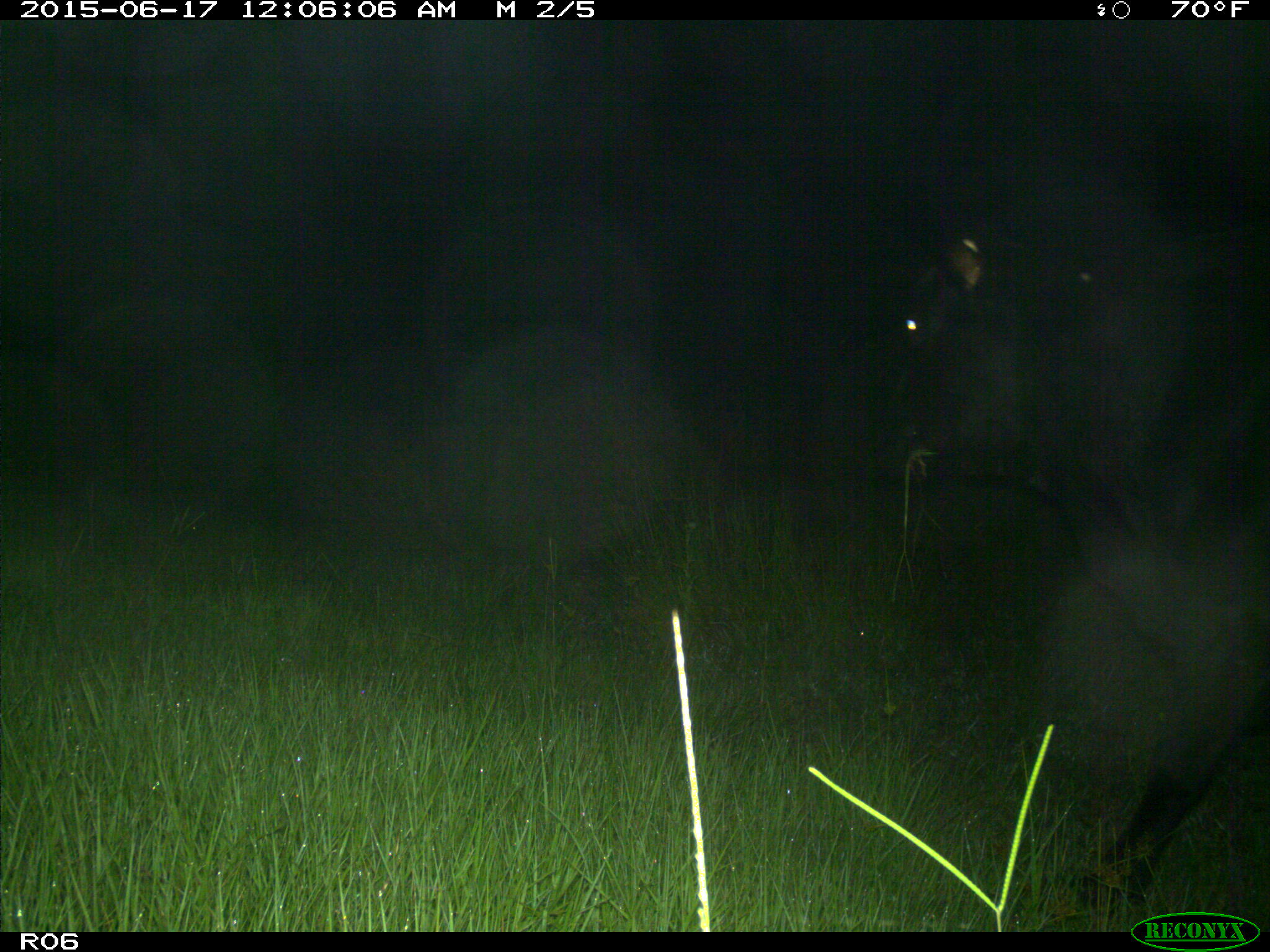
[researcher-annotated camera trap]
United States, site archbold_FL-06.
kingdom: Animalia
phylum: Chordata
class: Mammalia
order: Artiodactyla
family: Bovidae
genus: Bos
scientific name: Bos taurus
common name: domestic cow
Bos taurus (domestic cow).